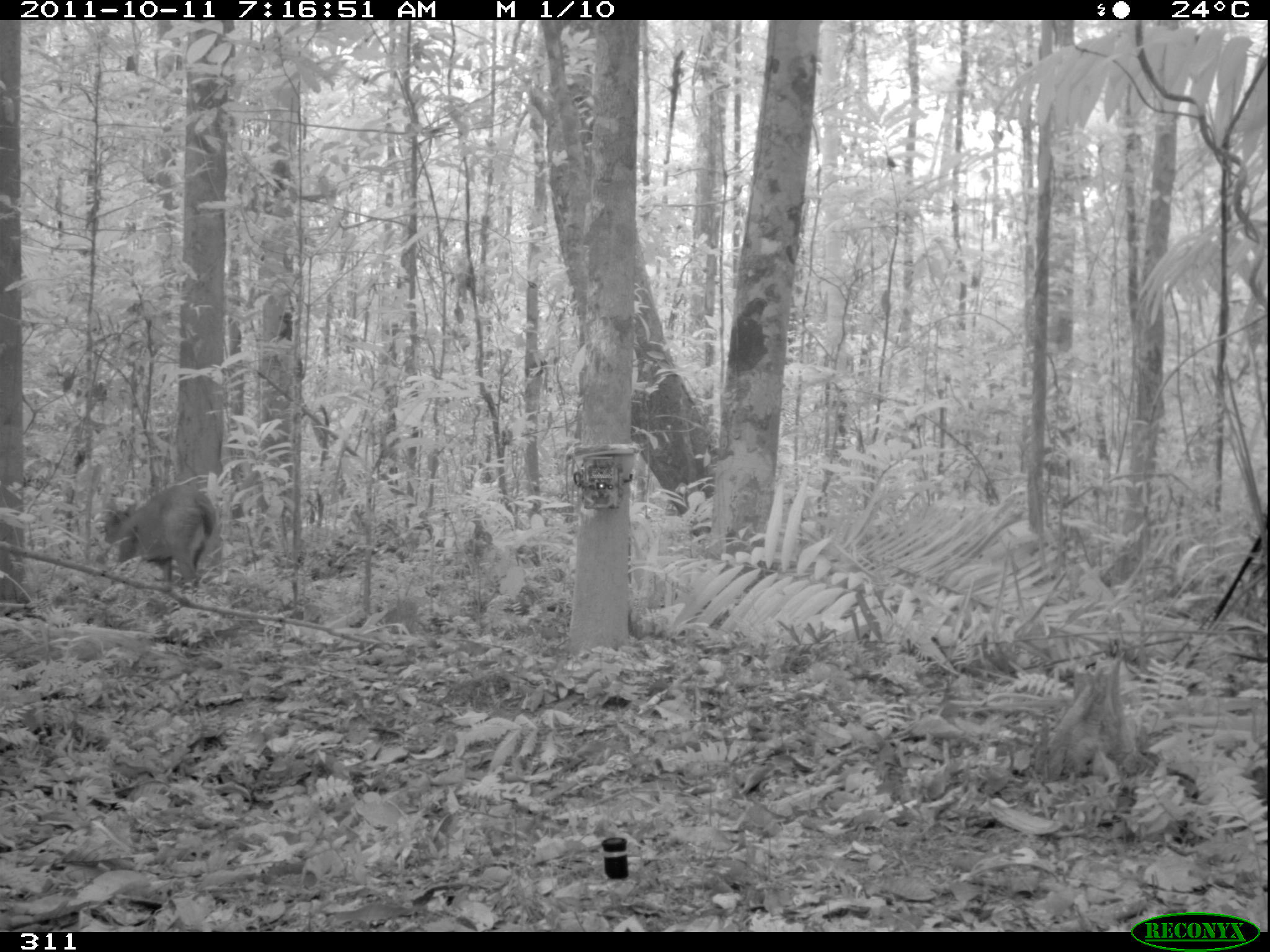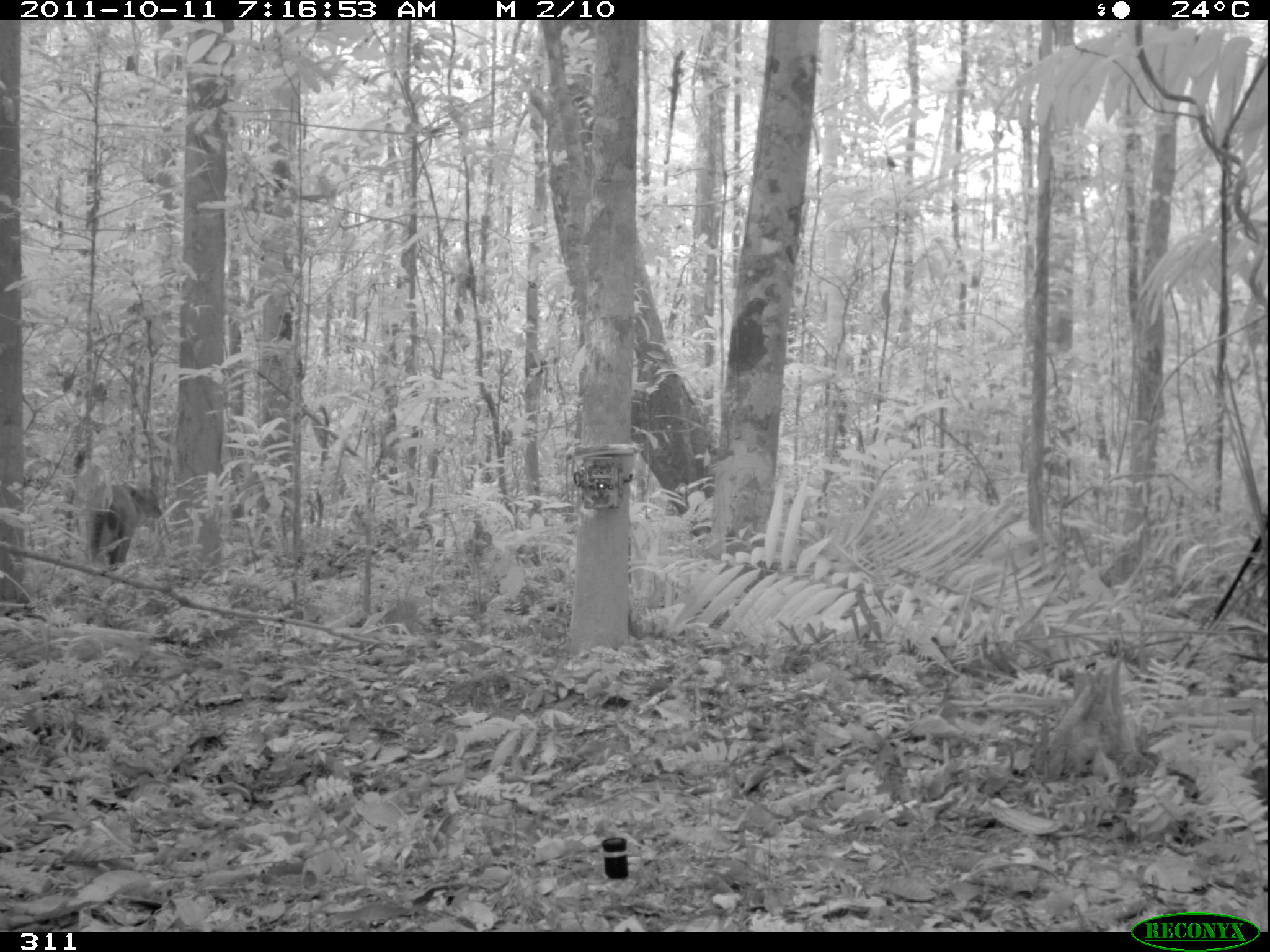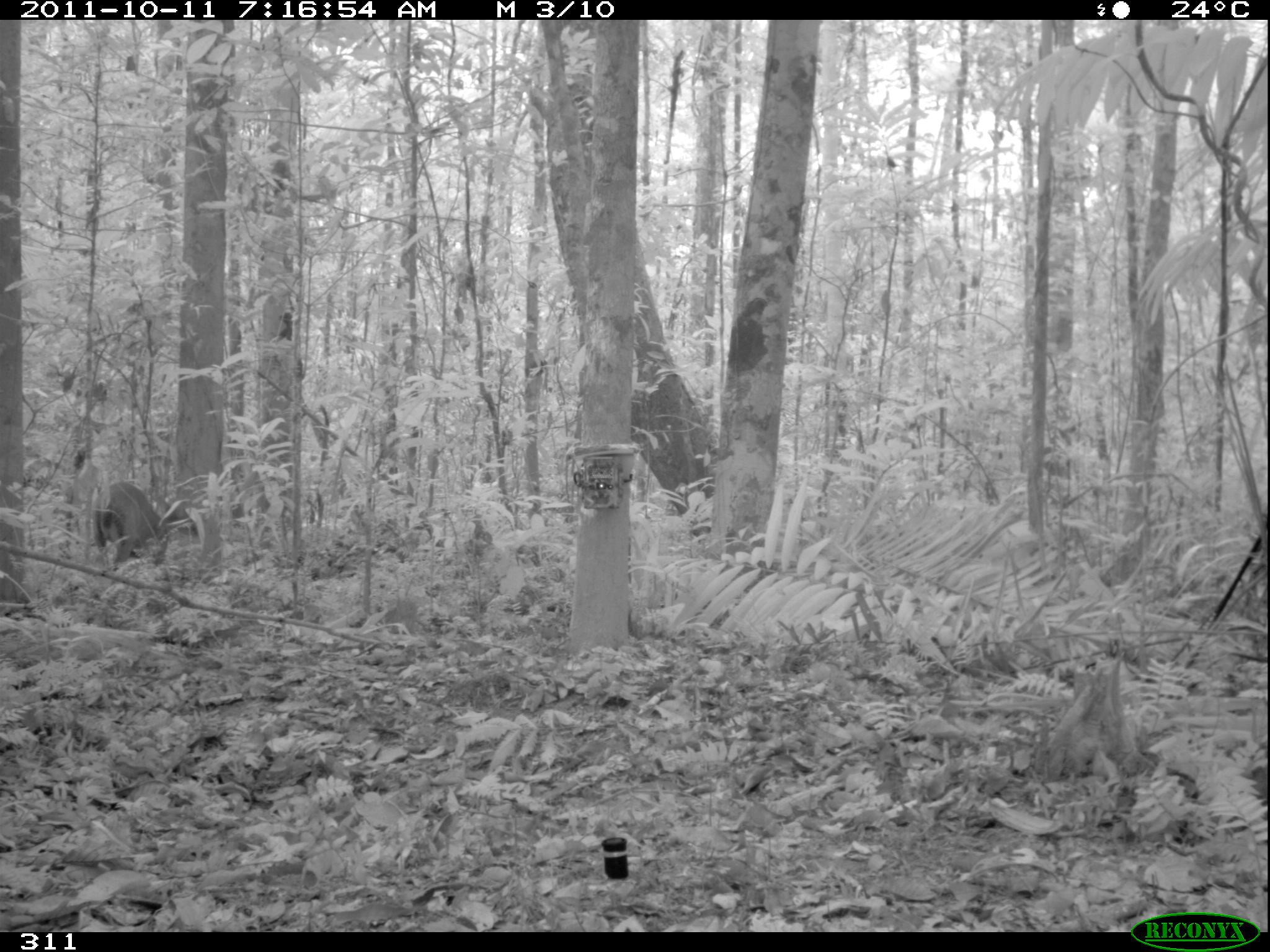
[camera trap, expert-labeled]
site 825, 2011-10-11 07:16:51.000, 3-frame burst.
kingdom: Animalia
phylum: Chordata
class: Mammalia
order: Artiodactyla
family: Cervidae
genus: Mazama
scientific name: Mazama americana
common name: red brocket